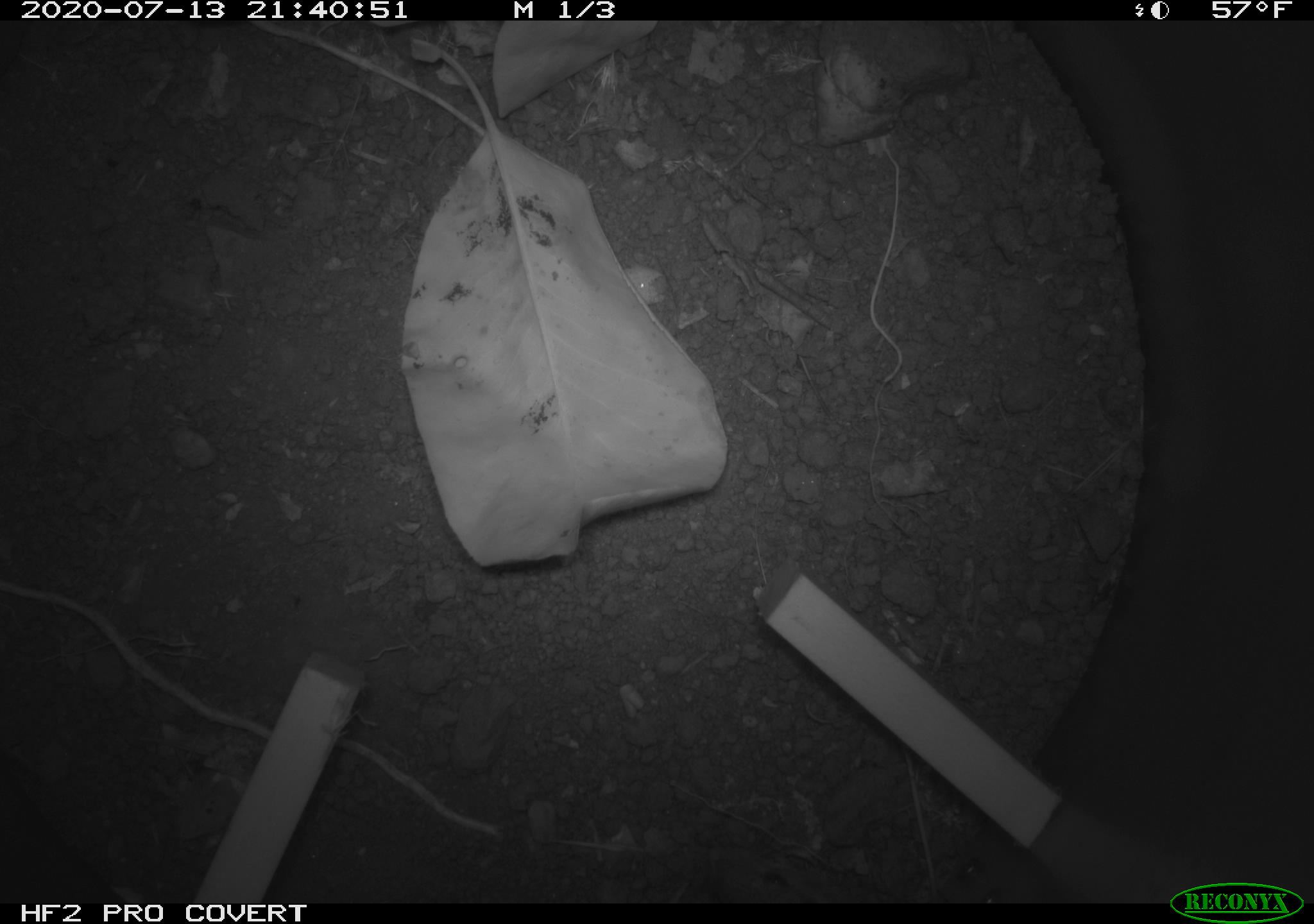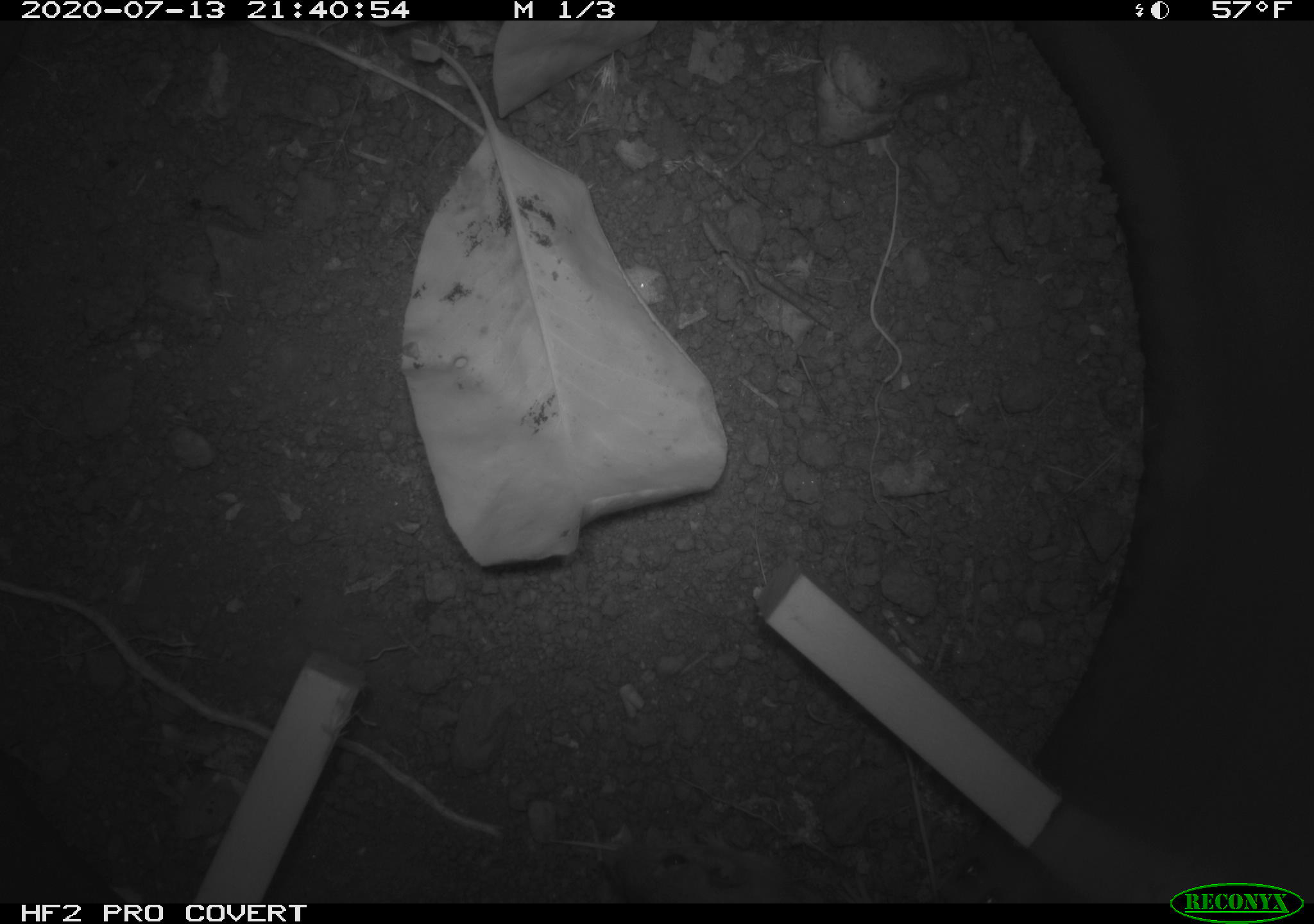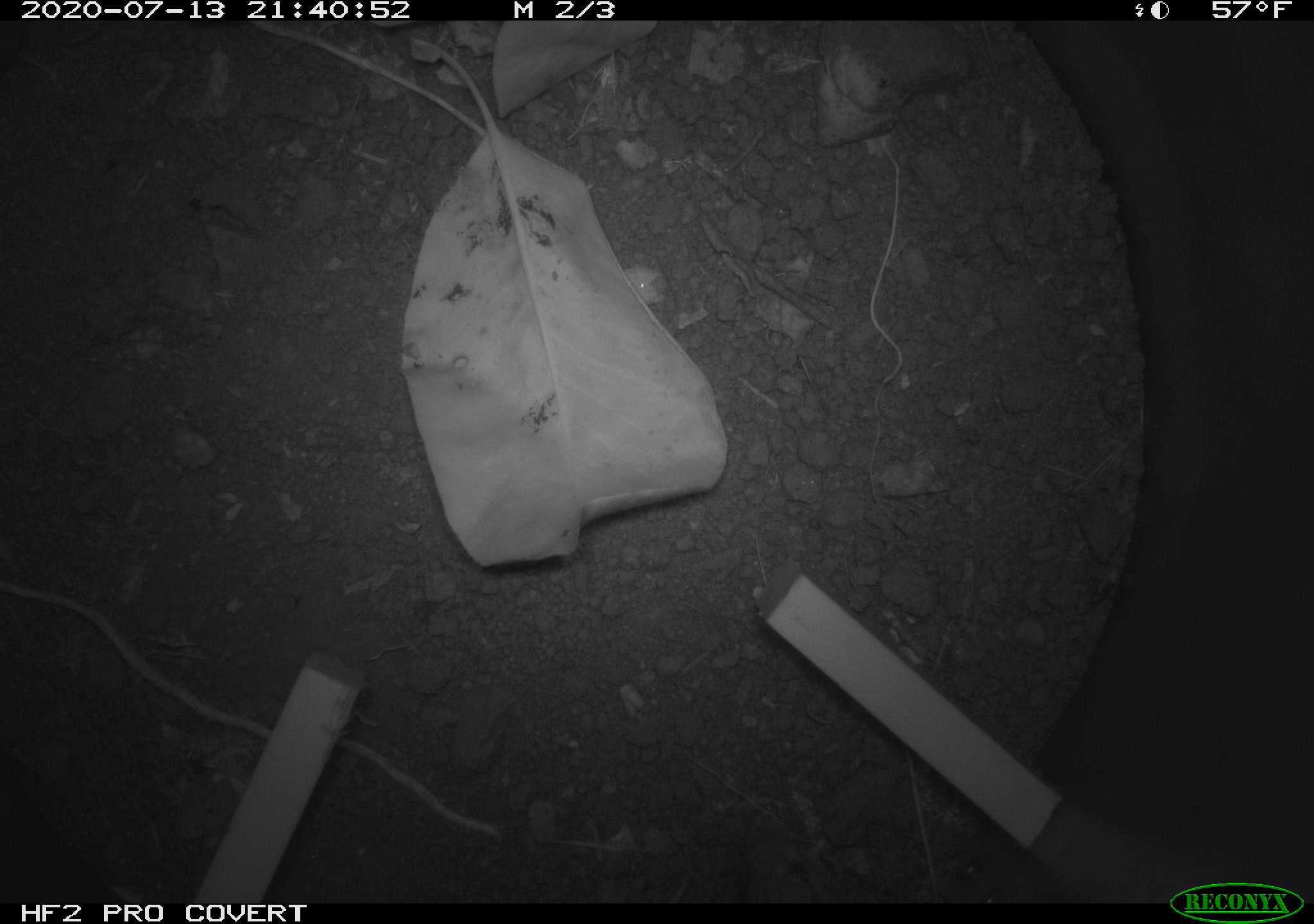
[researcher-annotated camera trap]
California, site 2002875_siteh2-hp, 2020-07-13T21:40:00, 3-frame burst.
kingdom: Animalia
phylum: Chordata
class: Mammalia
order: Rodentia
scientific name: Rodentia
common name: rodent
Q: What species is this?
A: Rodent (Rodentia).